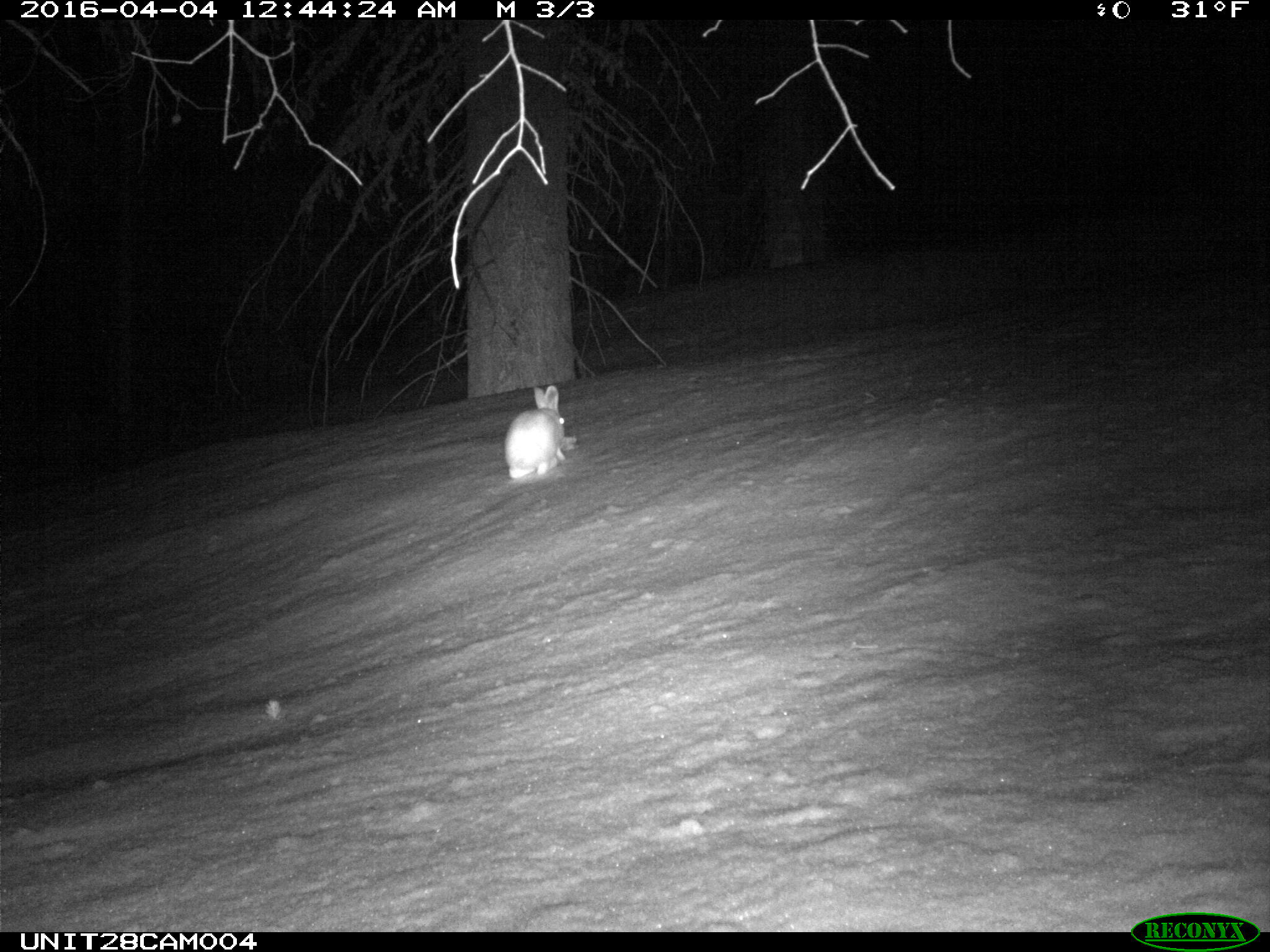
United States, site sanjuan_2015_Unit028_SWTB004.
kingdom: Animalia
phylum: Chordata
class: Mammalia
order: Lagomorpha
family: Leporidae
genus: Lepus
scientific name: Lepus americanus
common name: snowshoe hare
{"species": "Lepus americanus (snowshoe hare)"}